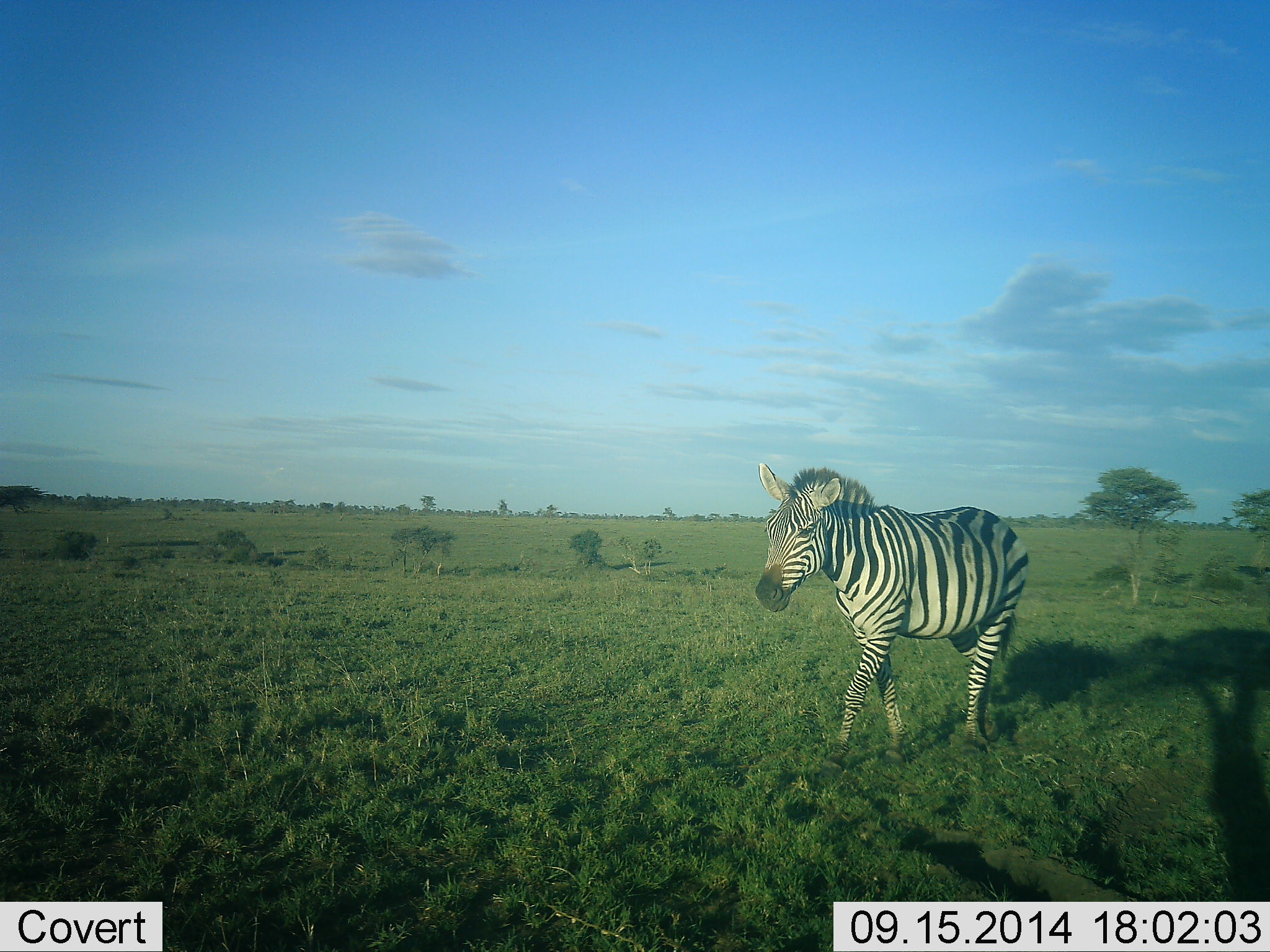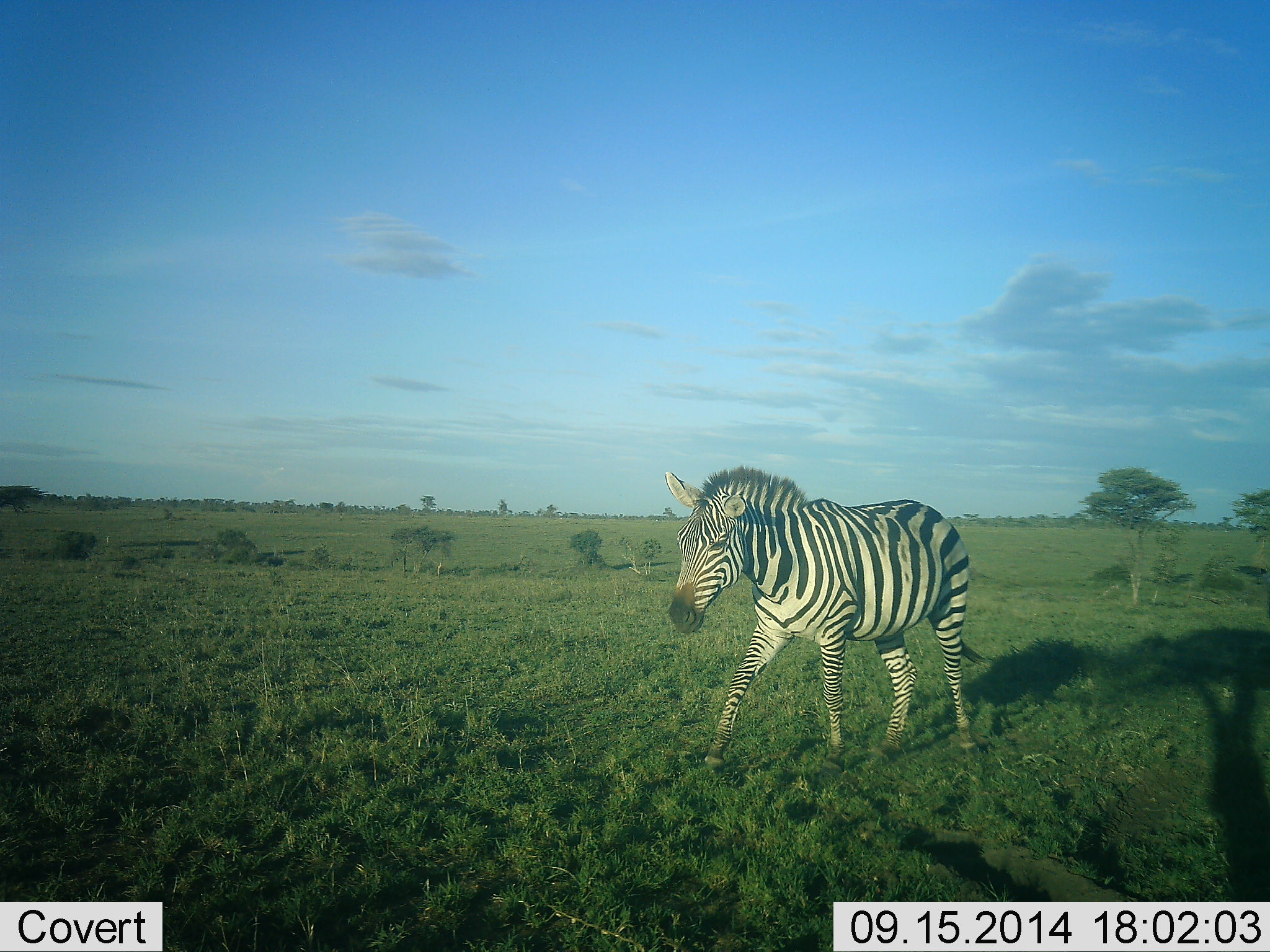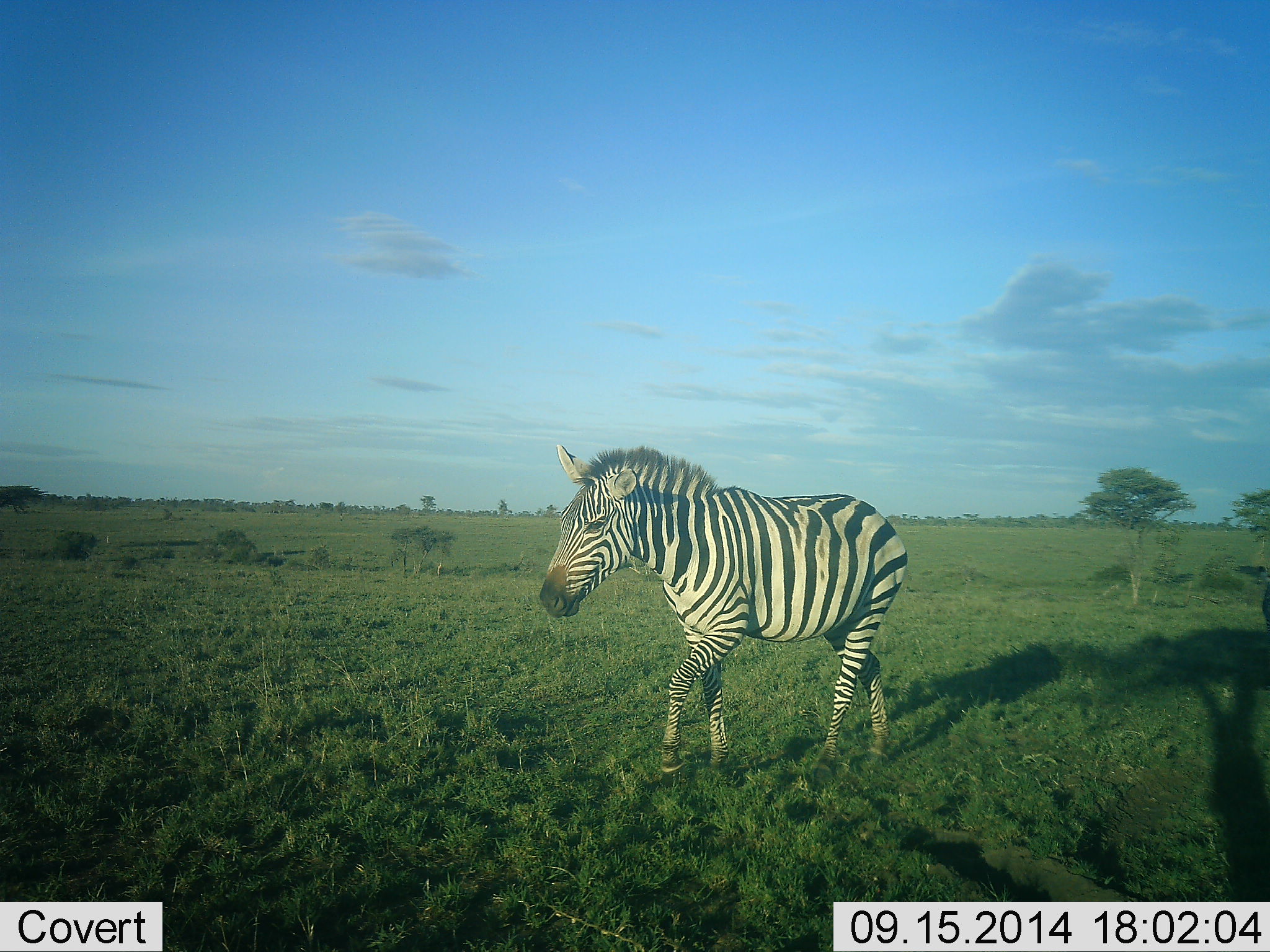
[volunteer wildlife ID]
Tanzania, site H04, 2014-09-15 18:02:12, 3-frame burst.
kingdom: Animalia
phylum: Chordata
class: Mammalia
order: Perissodactyla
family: Equidae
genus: Equus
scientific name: Equus quagga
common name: plains zebra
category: zebra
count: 1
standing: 0%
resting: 0%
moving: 100%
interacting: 0%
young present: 0%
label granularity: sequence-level